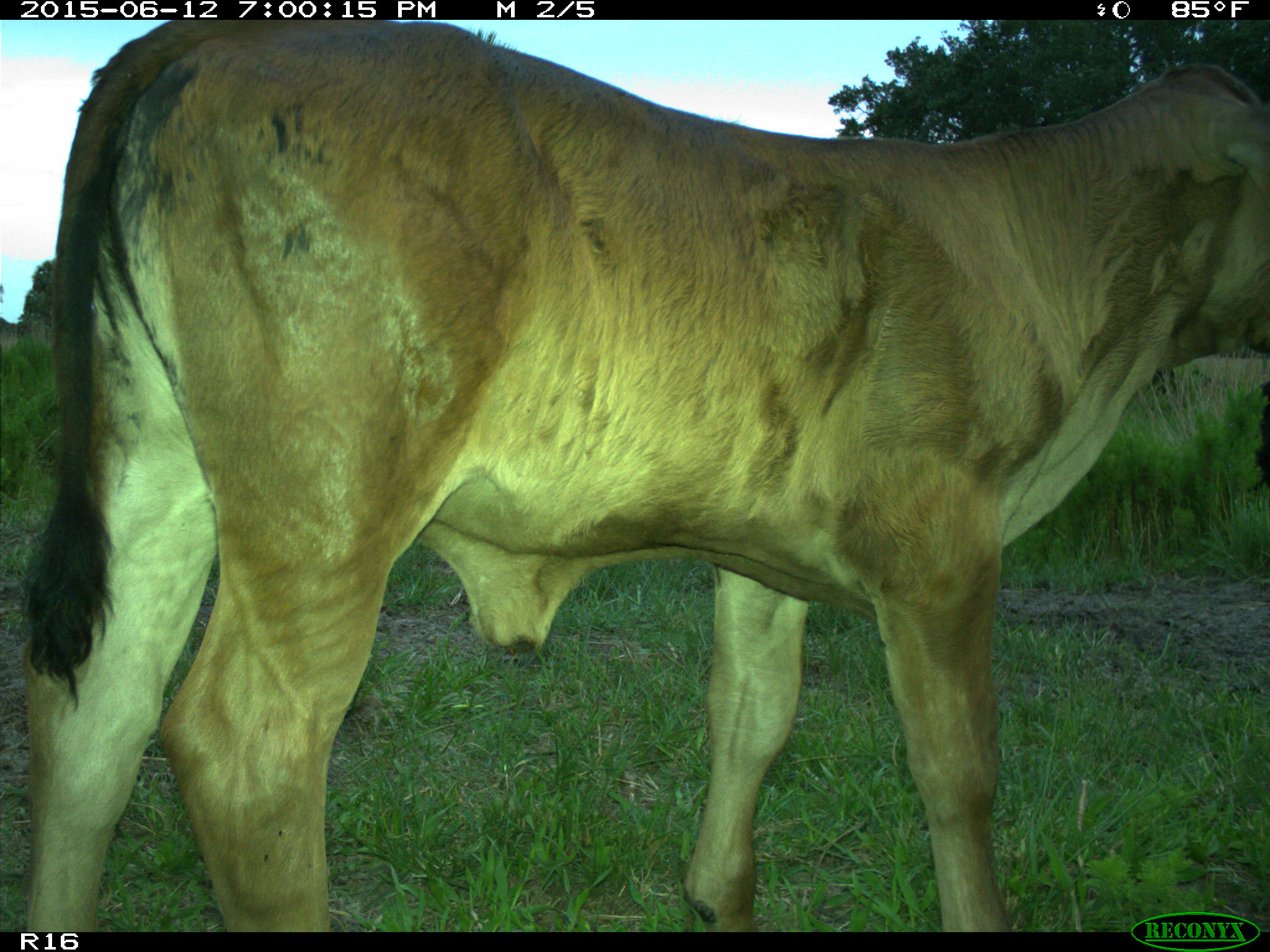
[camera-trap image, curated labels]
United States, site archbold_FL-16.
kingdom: Animalia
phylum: Chordata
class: Mammalia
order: Artiodactyla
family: Bovidae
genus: Bos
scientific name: Bos taurus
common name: domestic cow